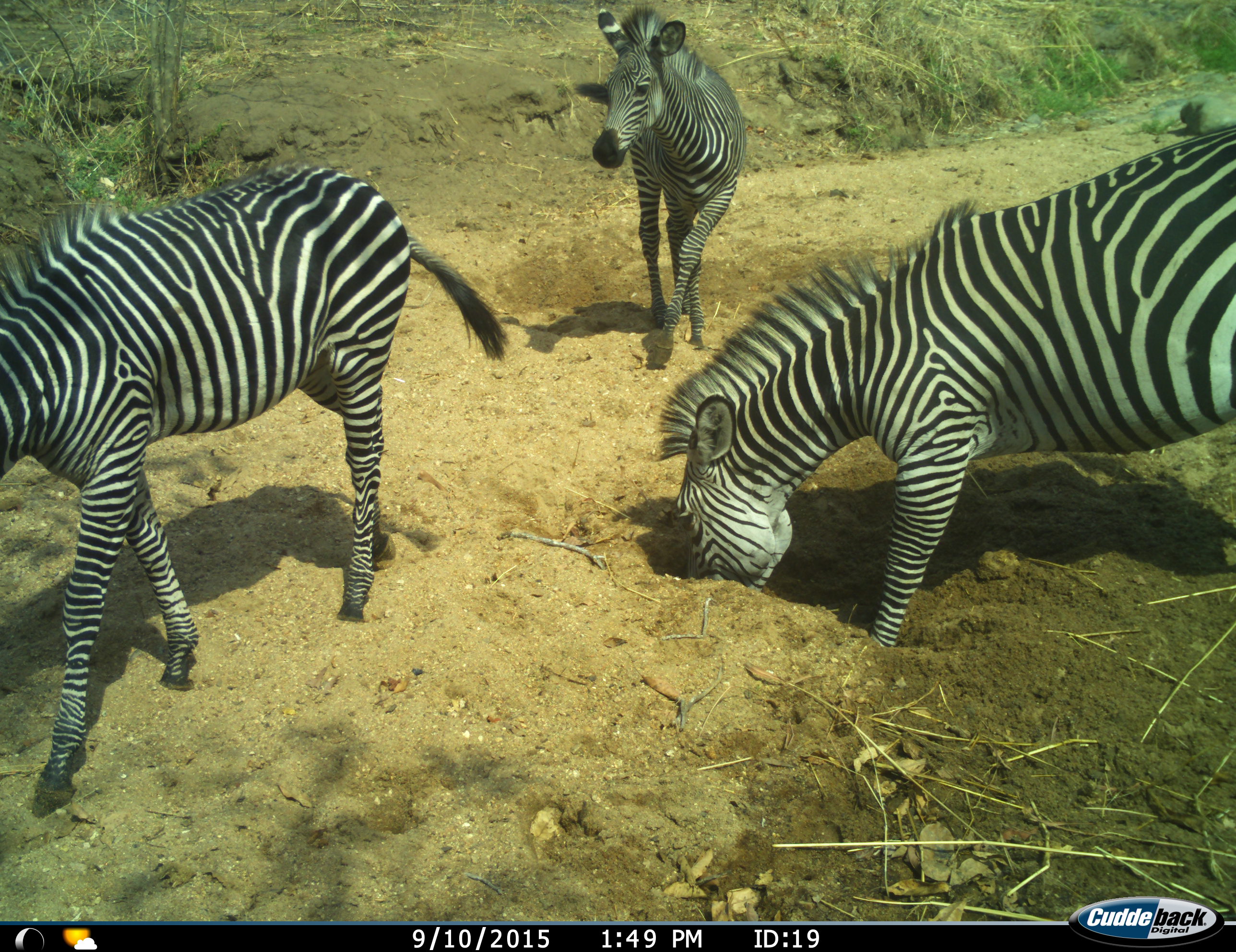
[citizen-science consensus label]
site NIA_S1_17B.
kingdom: Animalia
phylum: Chordata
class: Mammalia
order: Perissodactyla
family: Equidae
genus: Equus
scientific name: Equus quagga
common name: plains zebra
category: zebraplains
Zebraplains (plains zebra) (Equus quagga), count 3. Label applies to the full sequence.